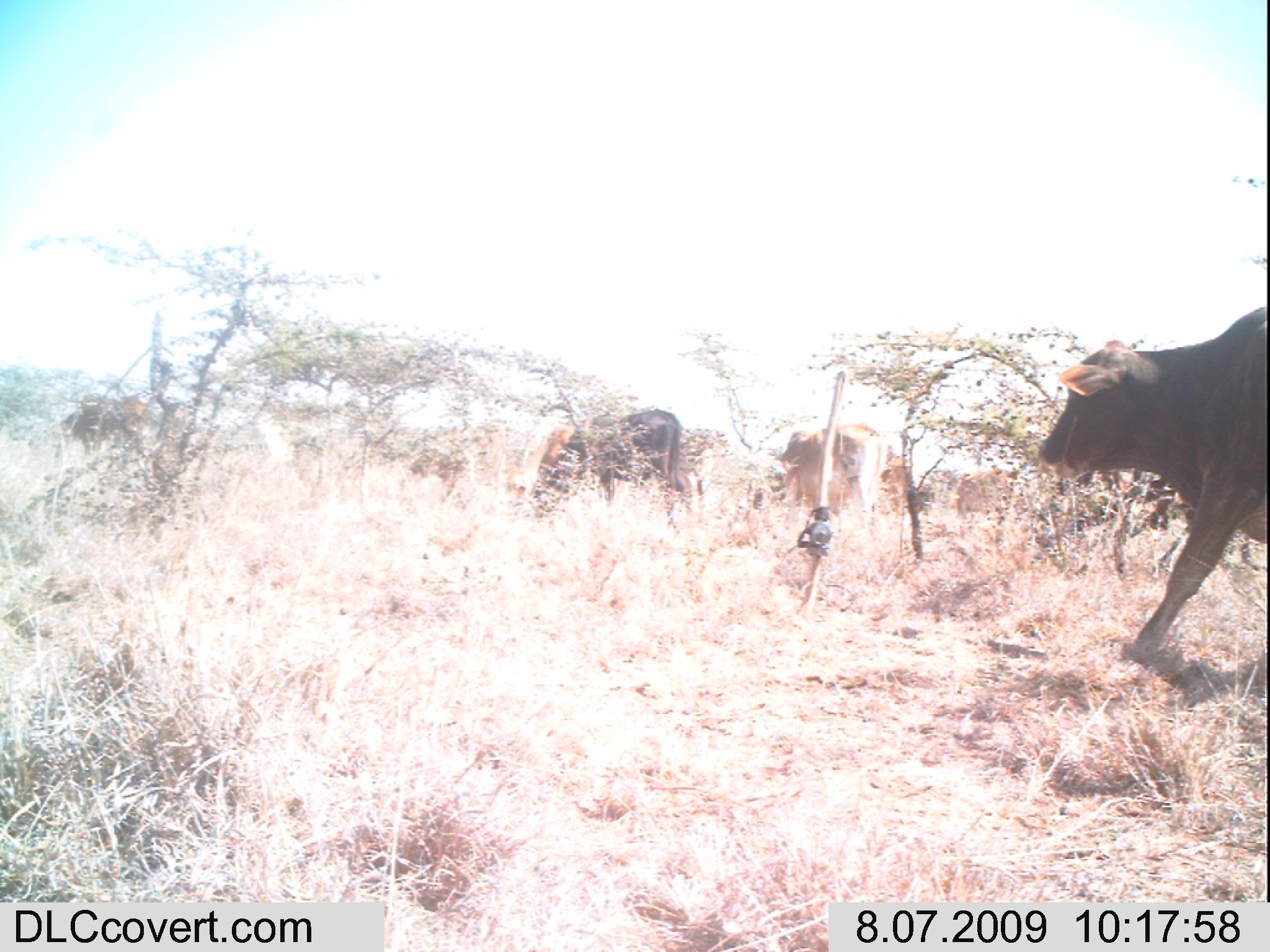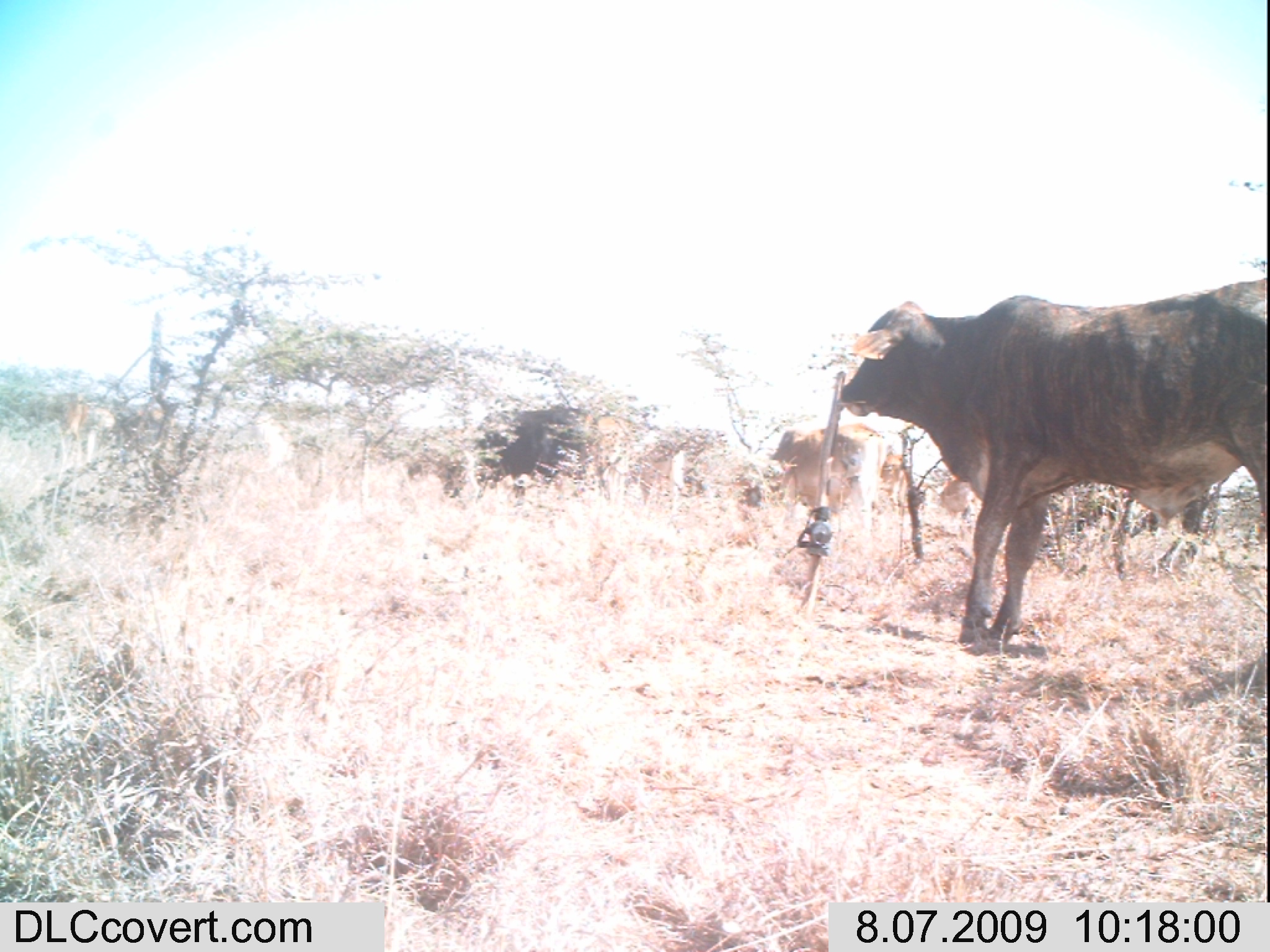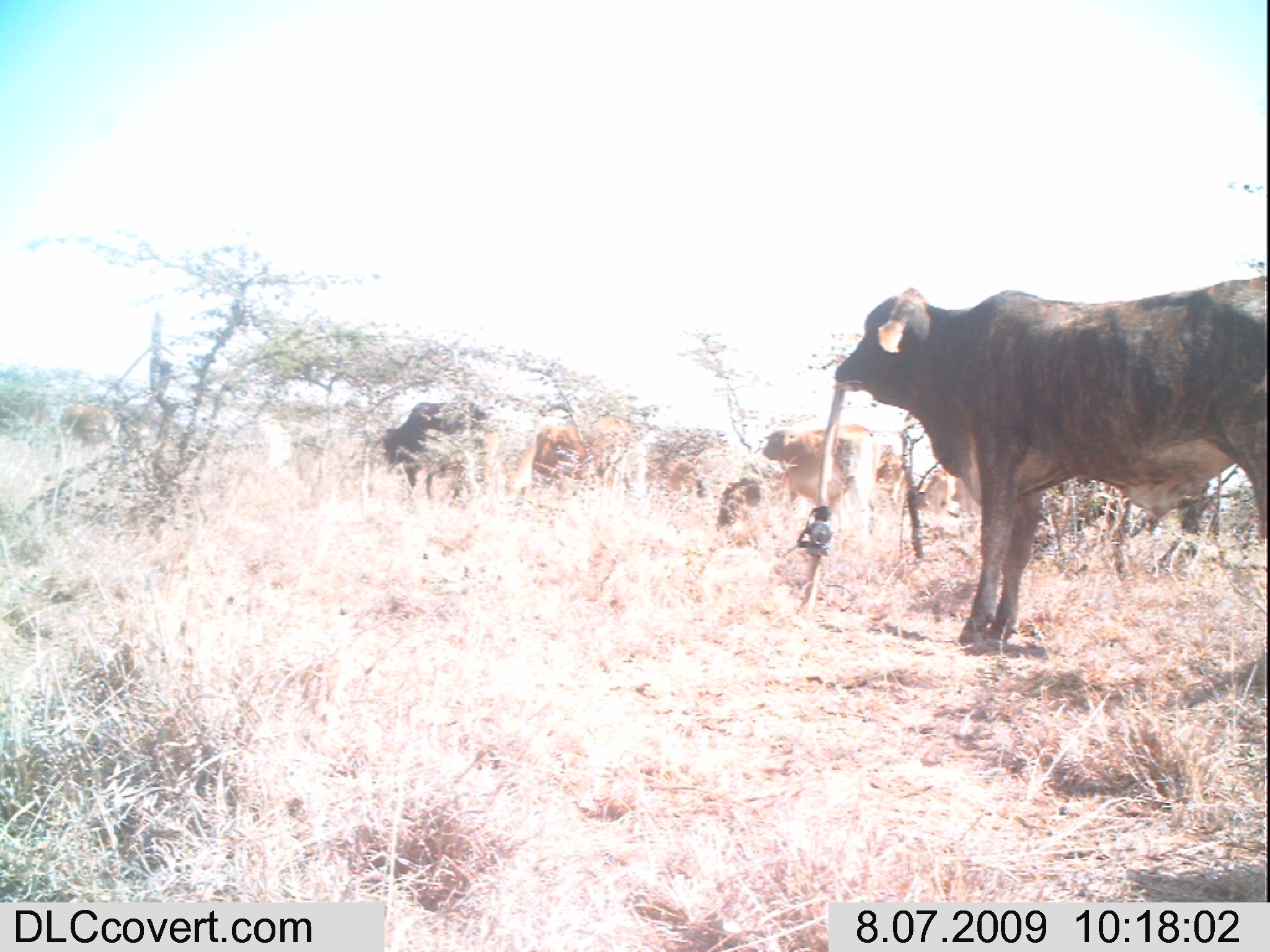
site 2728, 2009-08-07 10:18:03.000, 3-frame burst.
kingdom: Animalia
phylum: Chordata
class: Mammalia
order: Artiodactyla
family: Bovidae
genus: Bos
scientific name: Bos taurus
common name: domestic cattle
Bos taurus (domestic cattle), count 11.